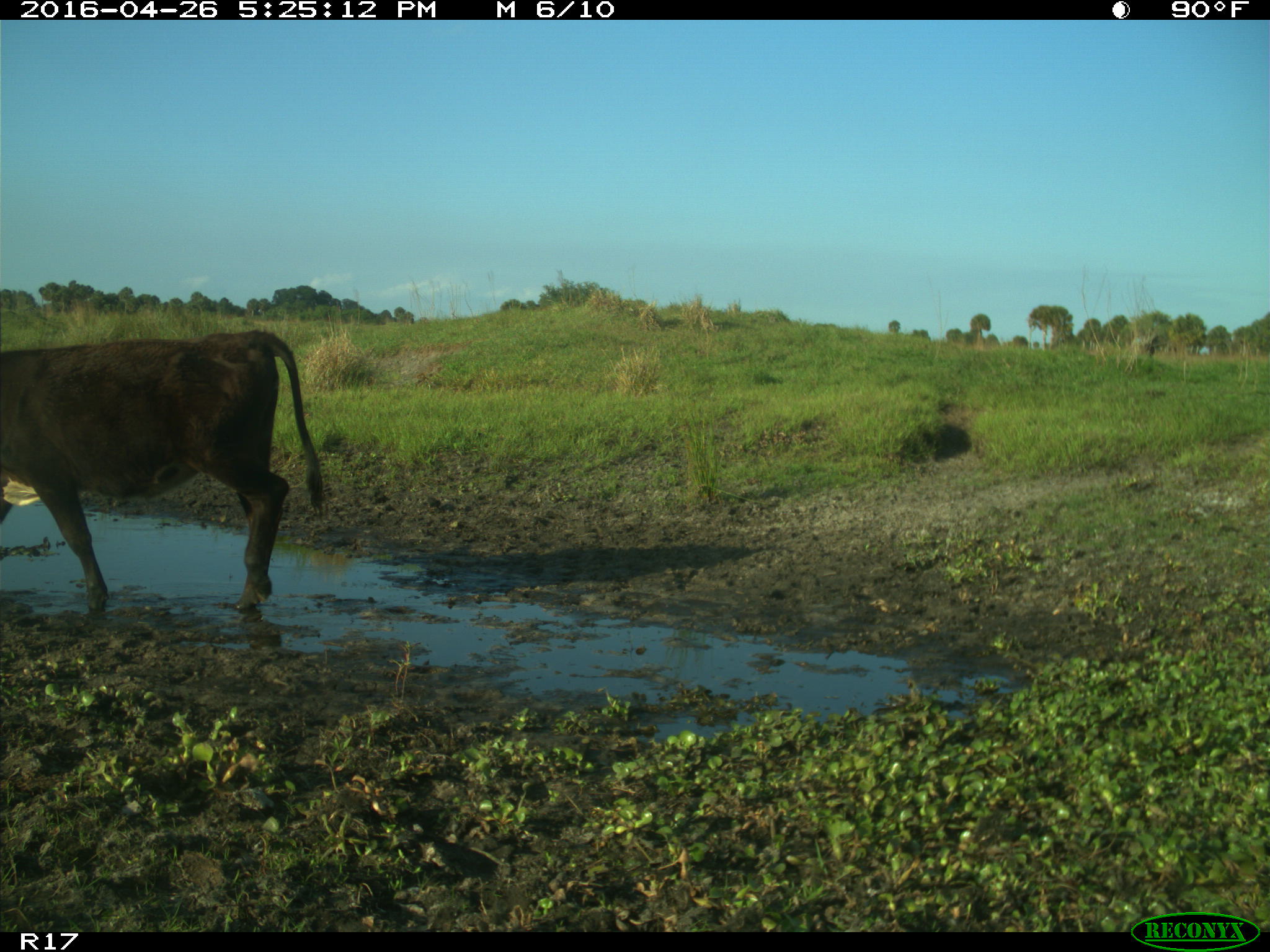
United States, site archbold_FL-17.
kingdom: Animalia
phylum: Chordata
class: Mammalia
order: Artiodactyla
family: Bovidae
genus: Bos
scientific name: Bos taurus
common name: domestic cow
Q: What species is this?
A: Bos taurus (domestic cow).